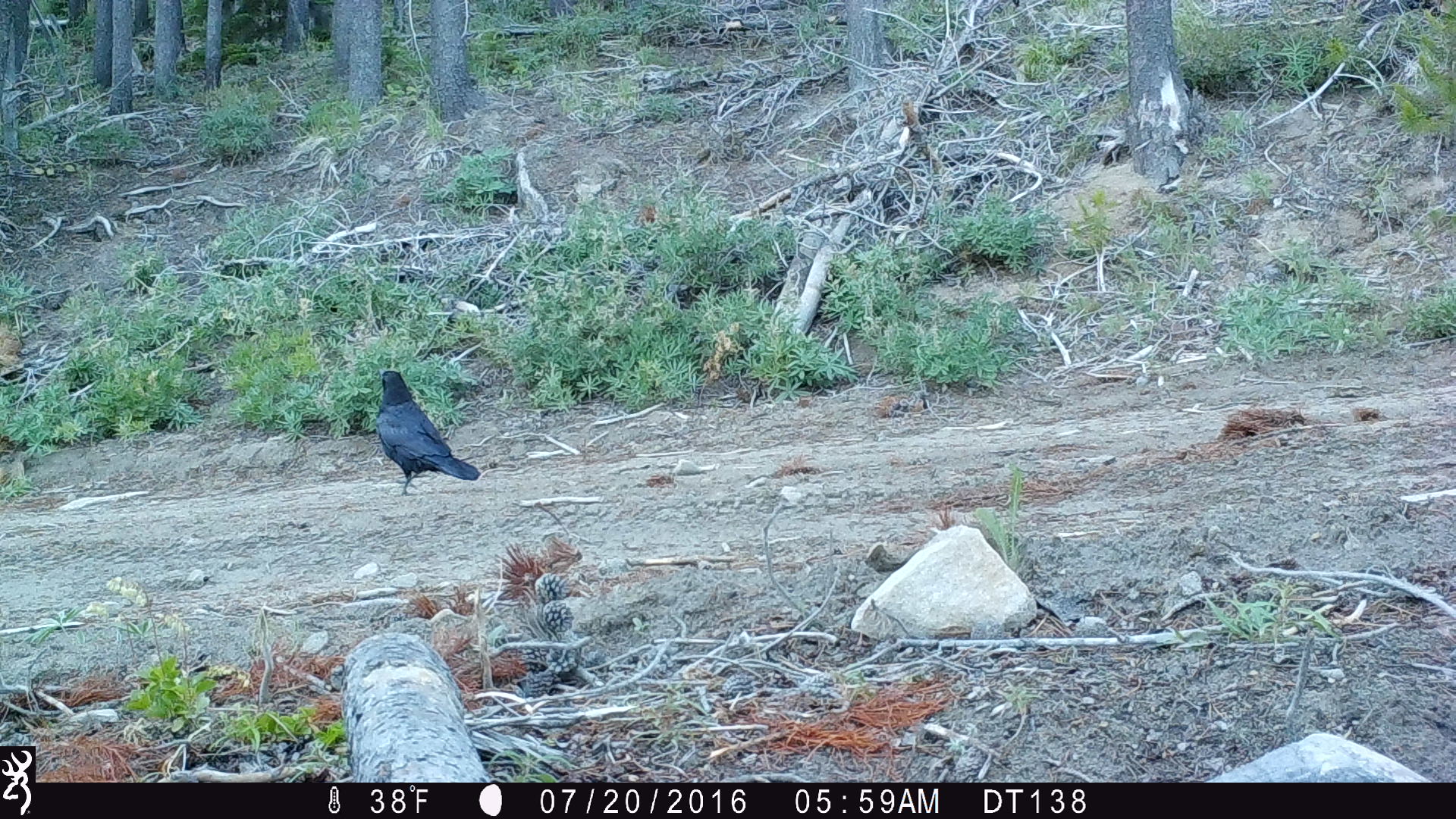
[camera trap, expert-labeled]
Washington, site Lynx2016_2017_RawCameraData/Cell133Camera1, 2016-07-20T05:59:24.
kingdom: Animalia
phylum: Chordata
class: Aves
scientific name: Aves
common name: birds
Aves (birds). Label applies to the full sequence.